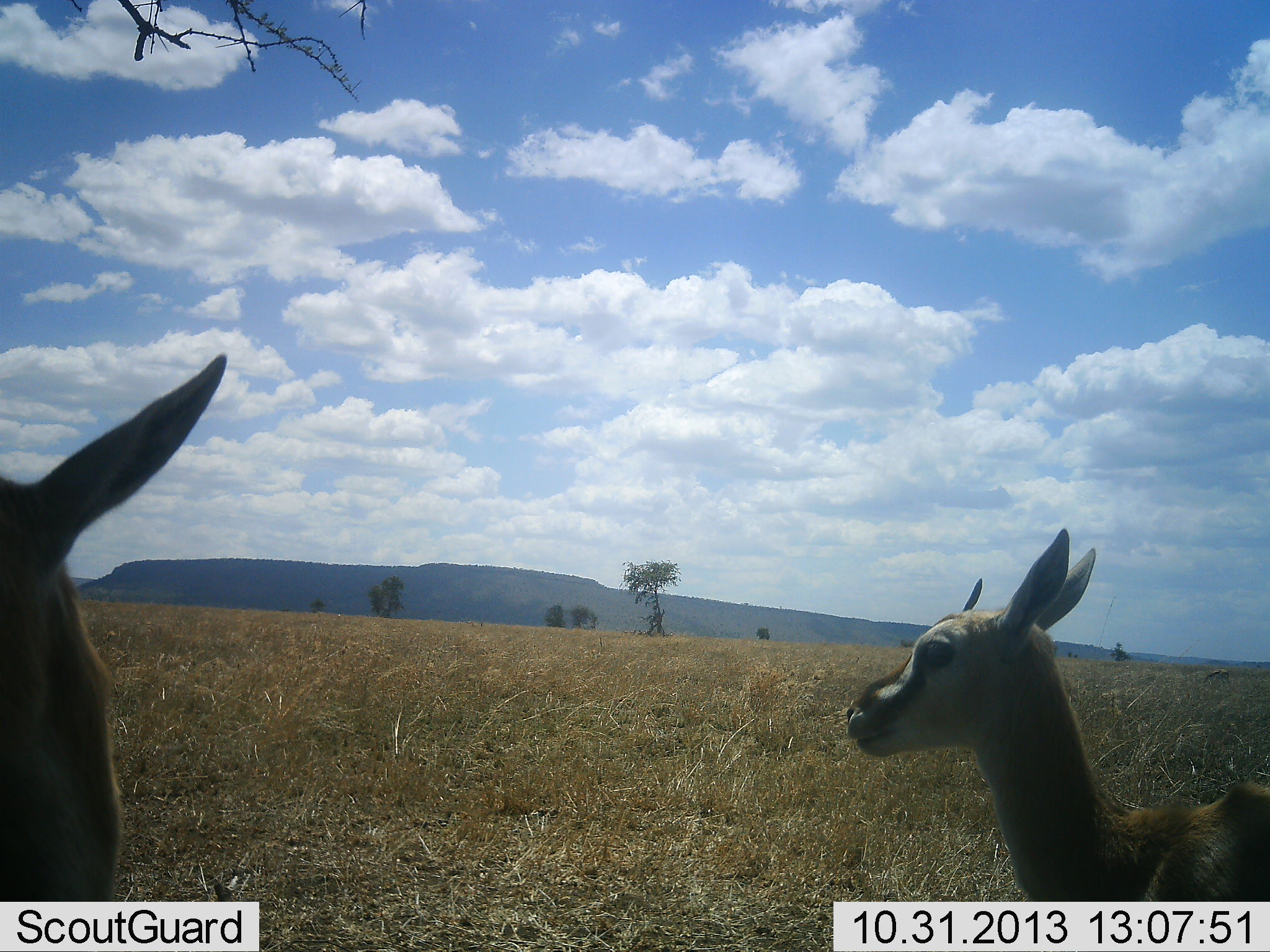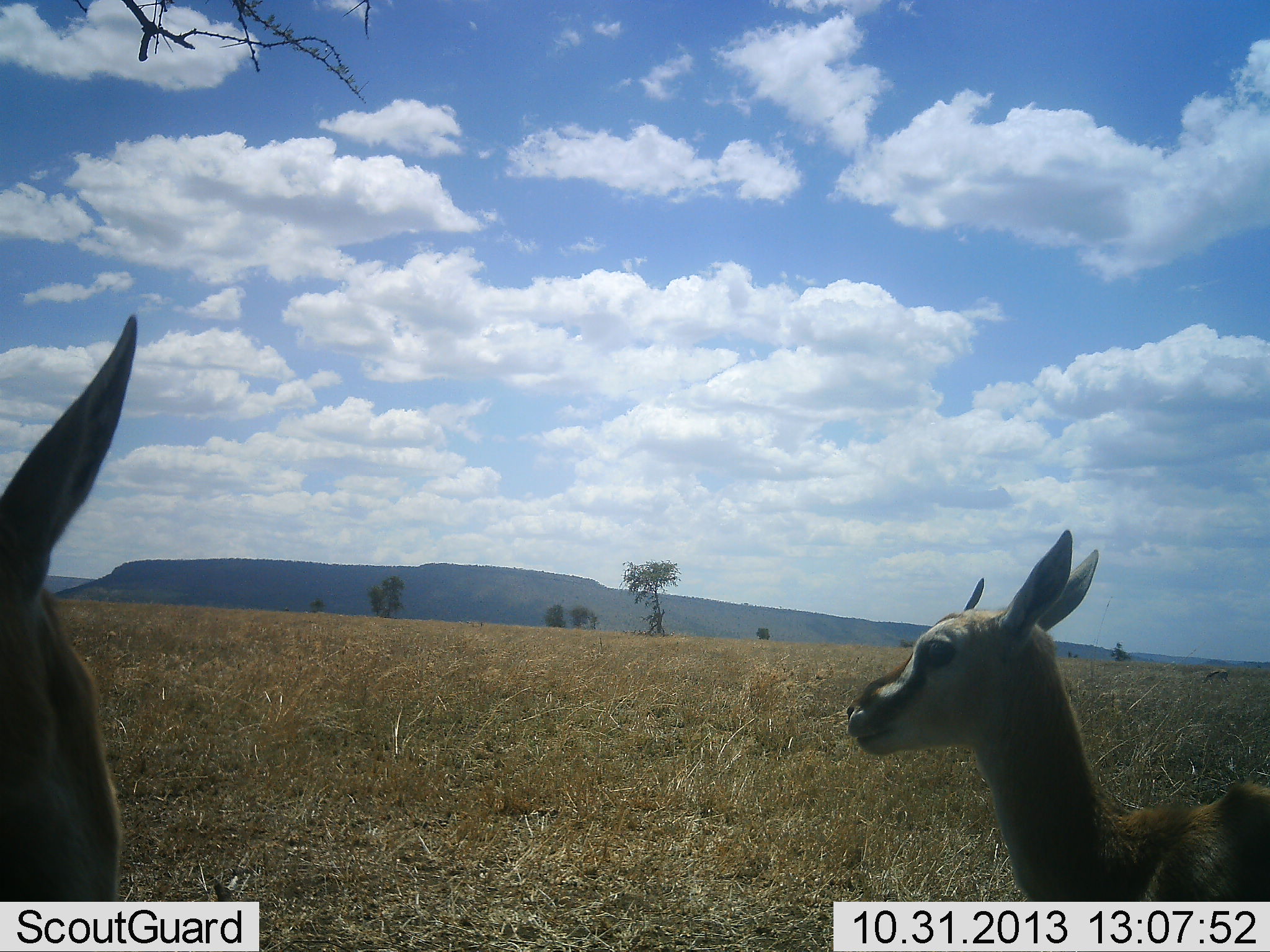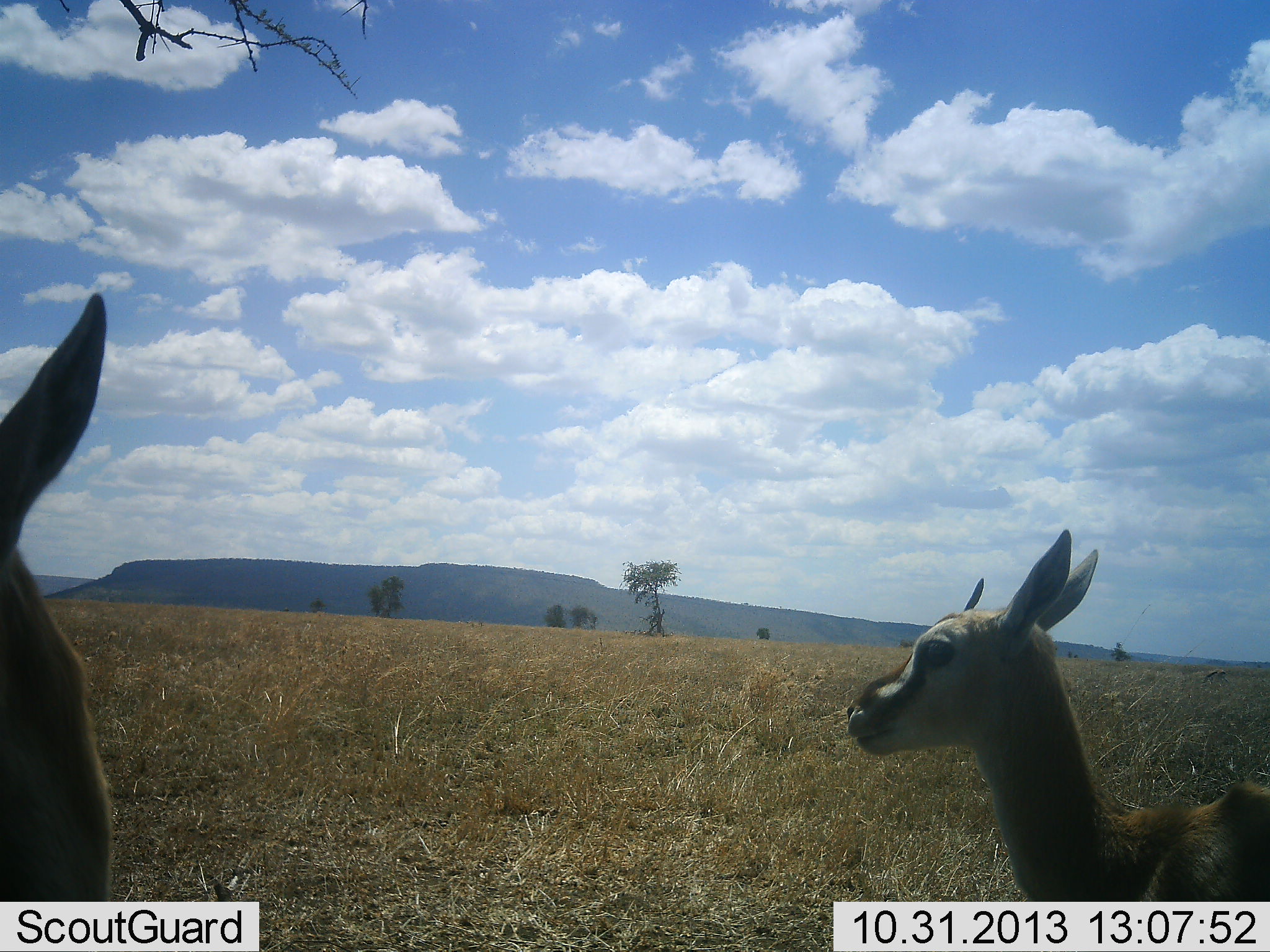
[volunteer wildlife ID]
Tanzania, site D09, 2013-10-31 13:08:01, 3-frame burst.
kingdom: Animalia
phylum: Chordata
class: Mammalia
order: Artiodactyla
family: Bovidae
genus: Eudorcas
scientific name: Eudorcas thomsonii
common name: thomson's gazelle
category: gazellethomsons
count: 2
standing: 70%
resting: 20%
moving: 10%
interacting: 0%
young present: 20%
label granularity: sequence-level